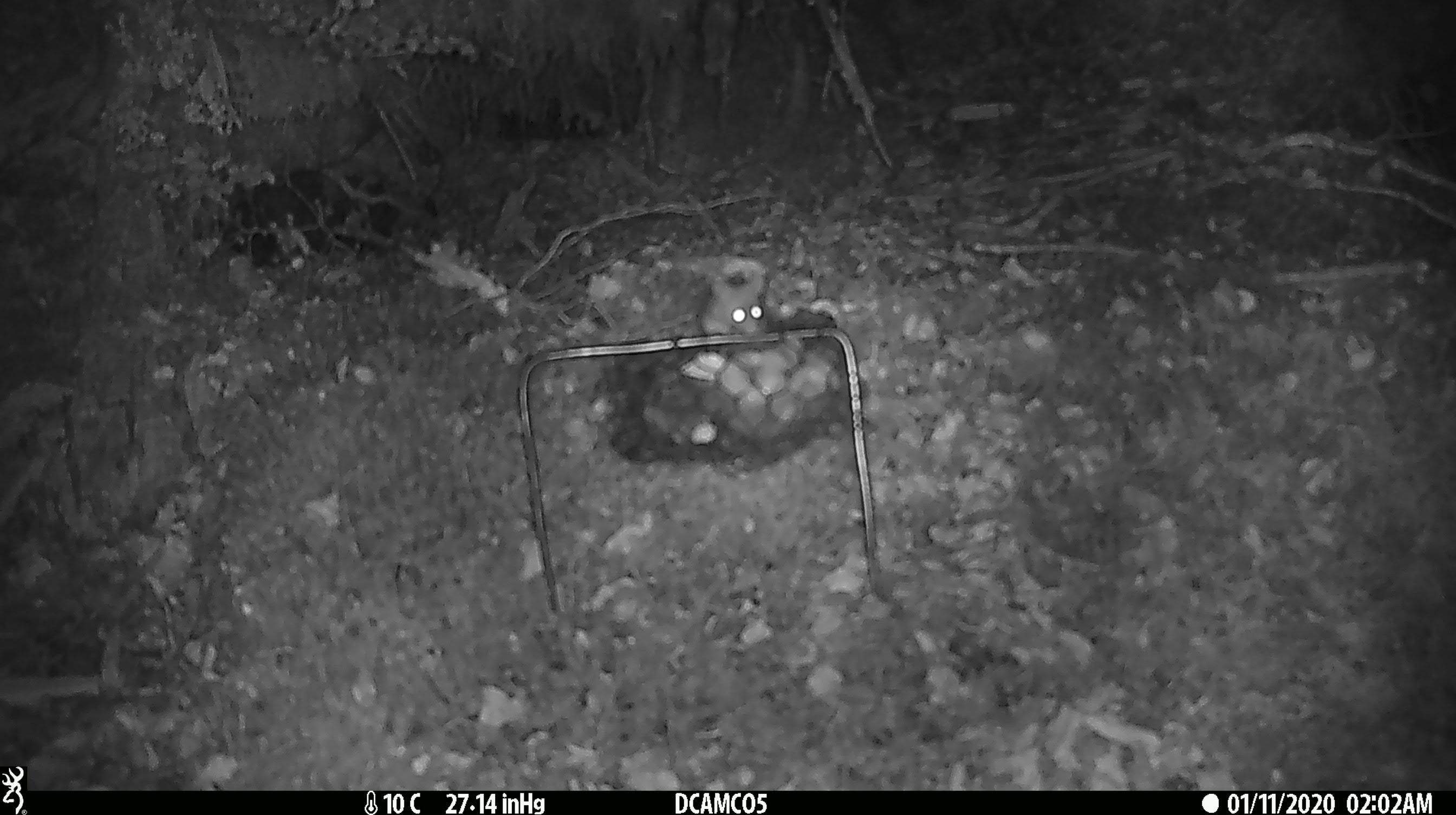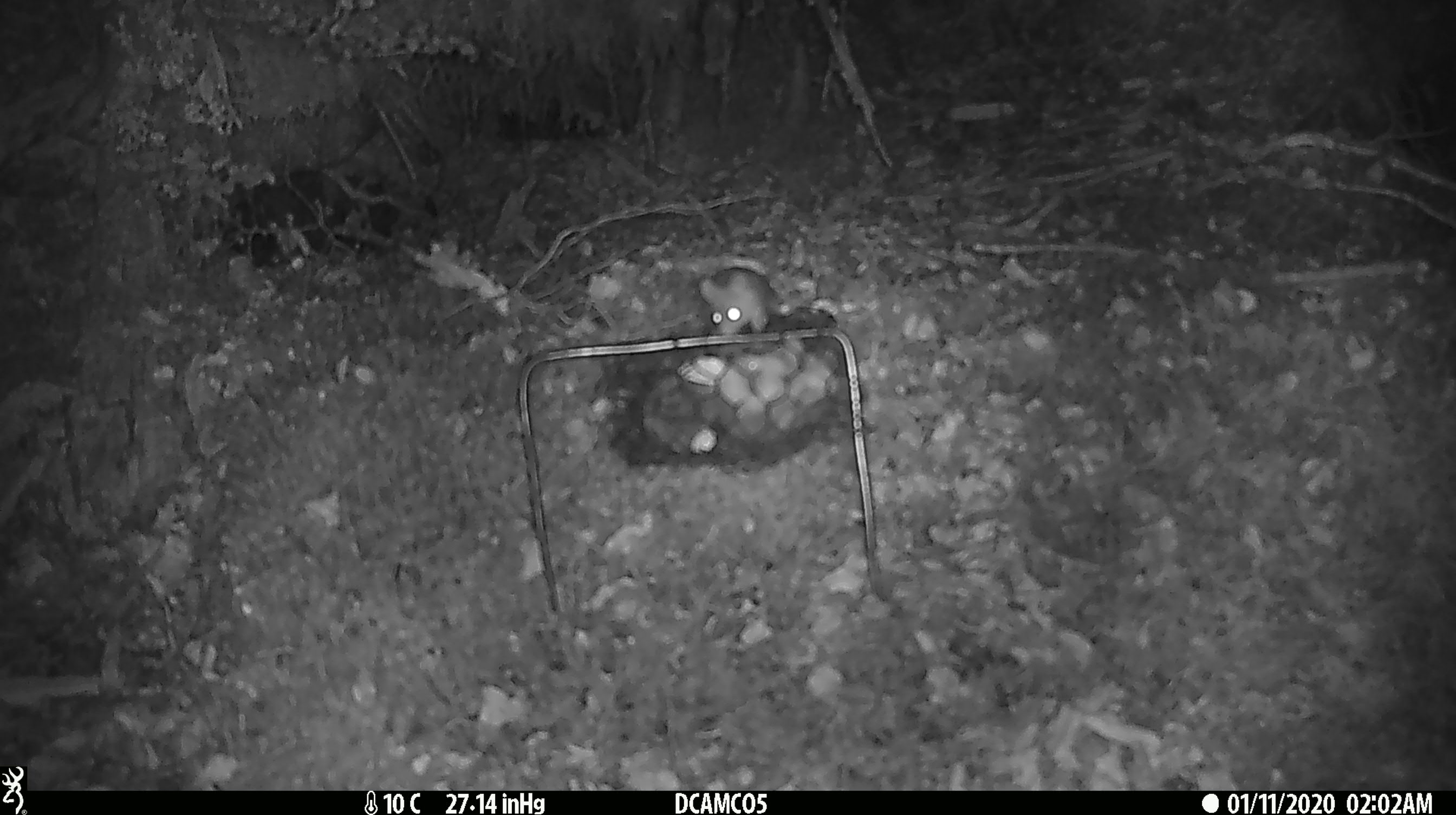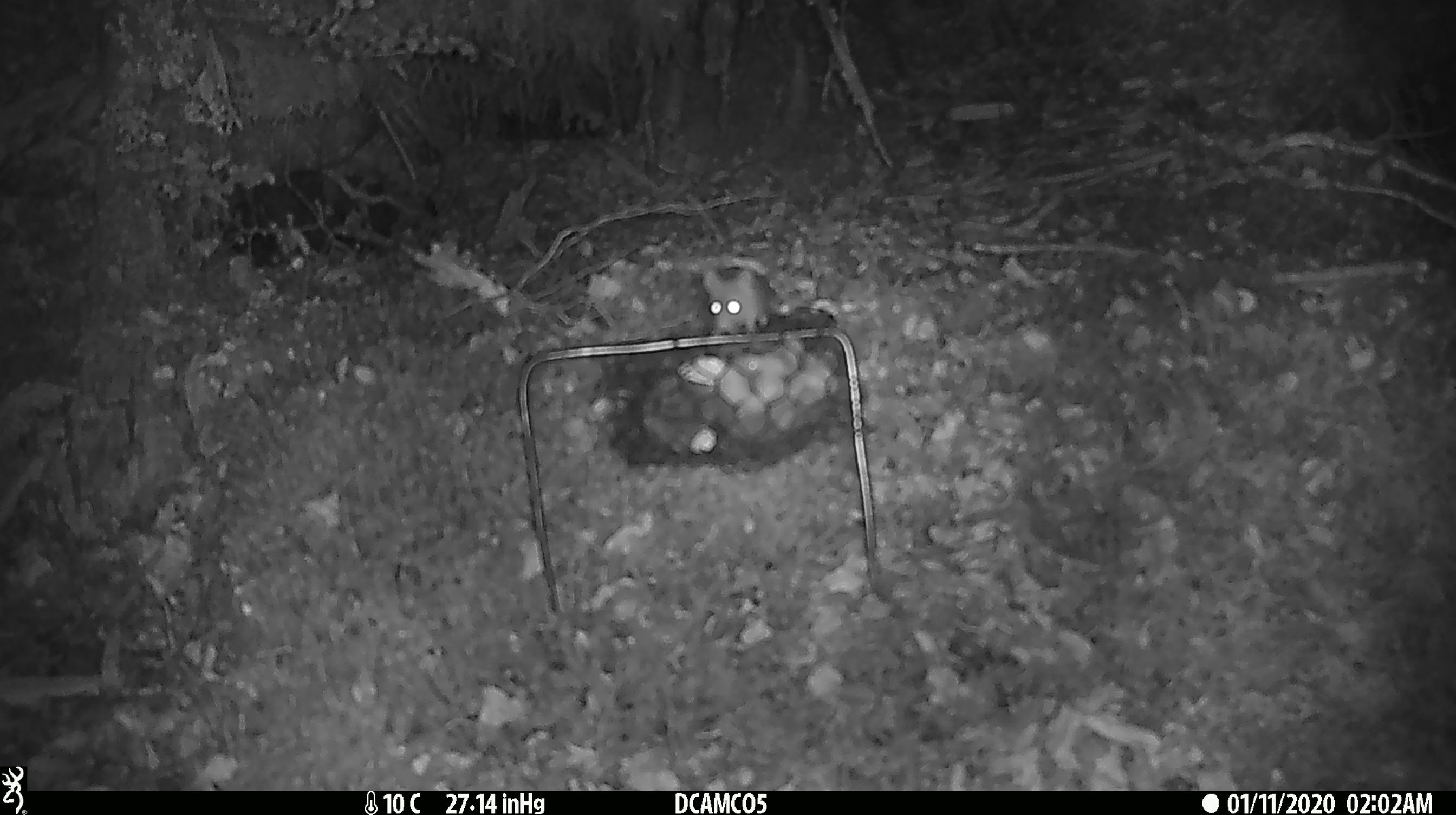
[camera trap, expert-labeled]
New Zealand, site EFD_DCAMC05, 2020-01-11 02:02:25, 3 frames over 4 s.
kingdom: Animalia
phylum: Chordata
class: Mammalia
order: Rodentia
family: Muridae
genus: Mus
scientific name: Mus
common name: mouse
Mouse (Mus).